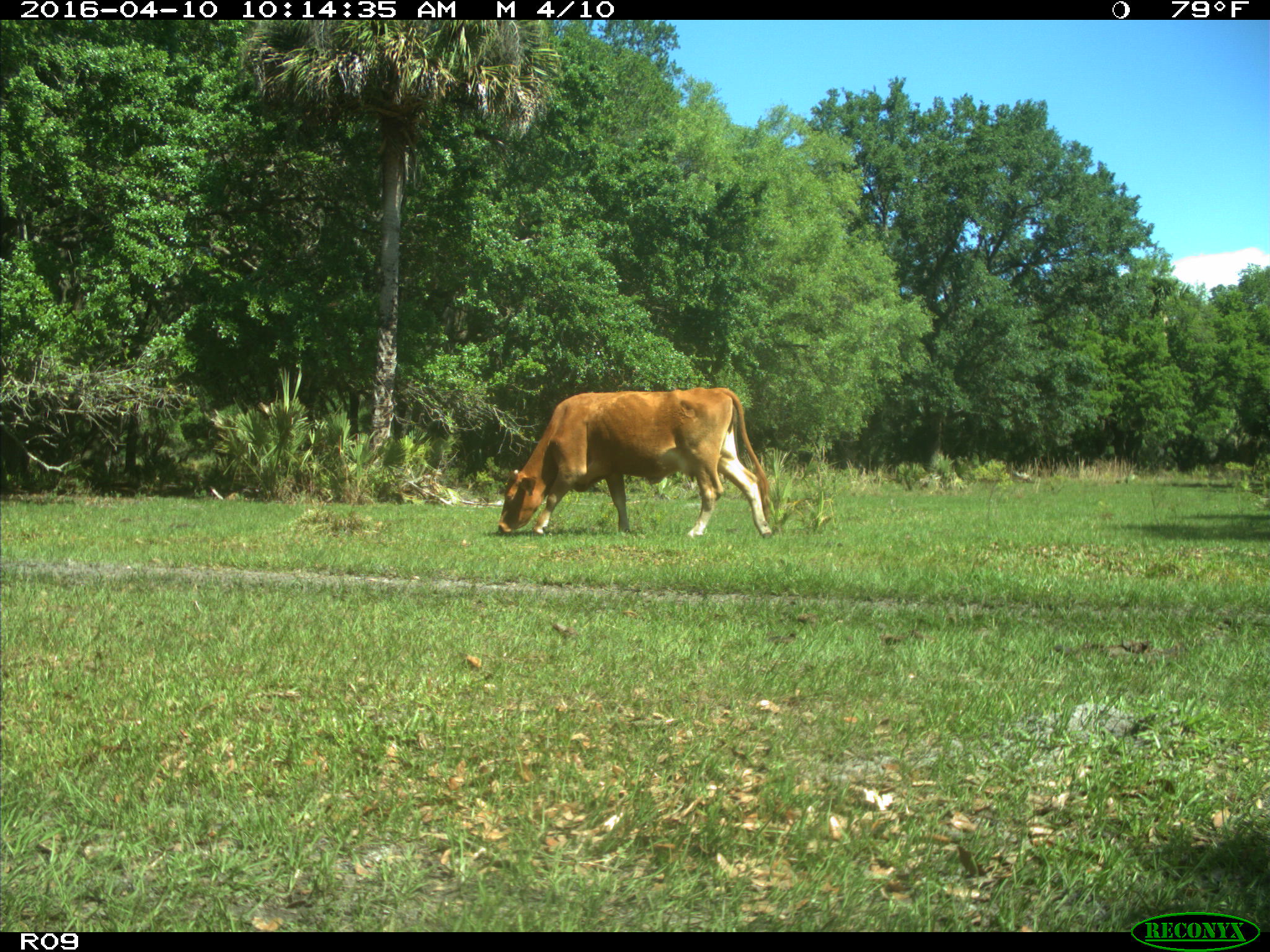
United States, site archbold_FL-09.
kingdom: Animalia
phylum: Chordata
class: Mammalia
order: Artiodactyla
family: Bovidae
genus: Bos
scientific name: Bos taurus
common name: domestic cow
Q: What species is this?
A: Bos taurus (domestic cow).